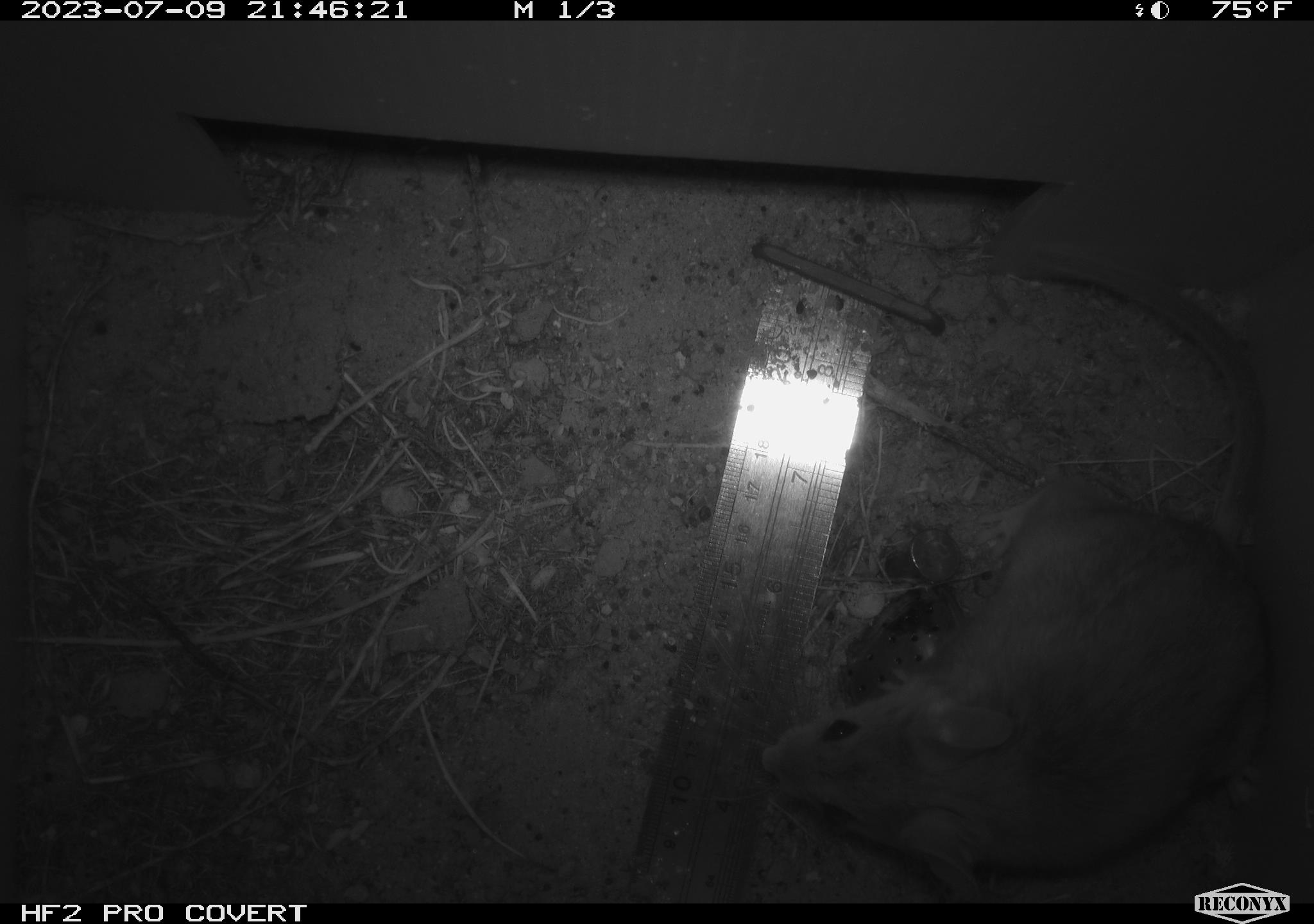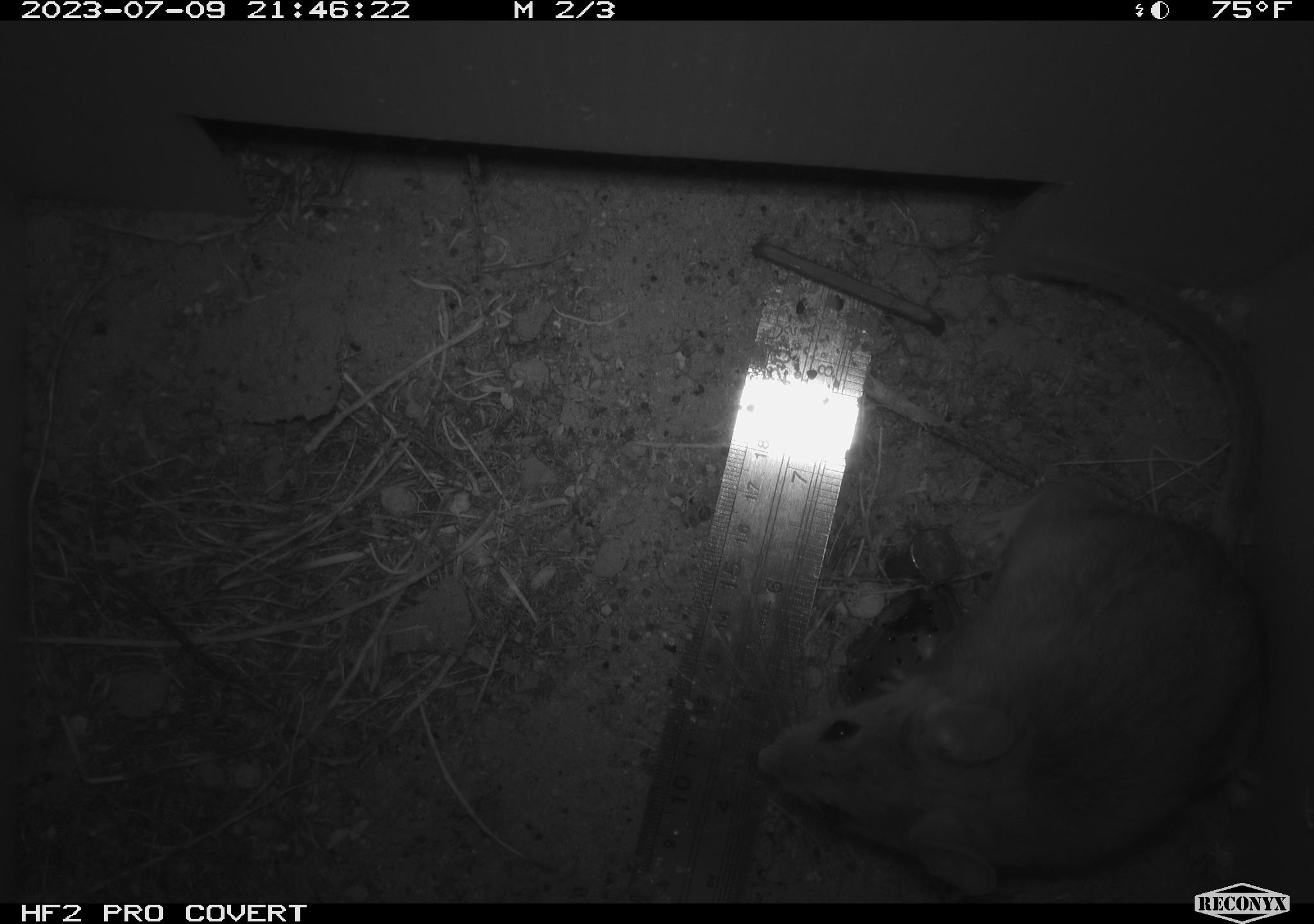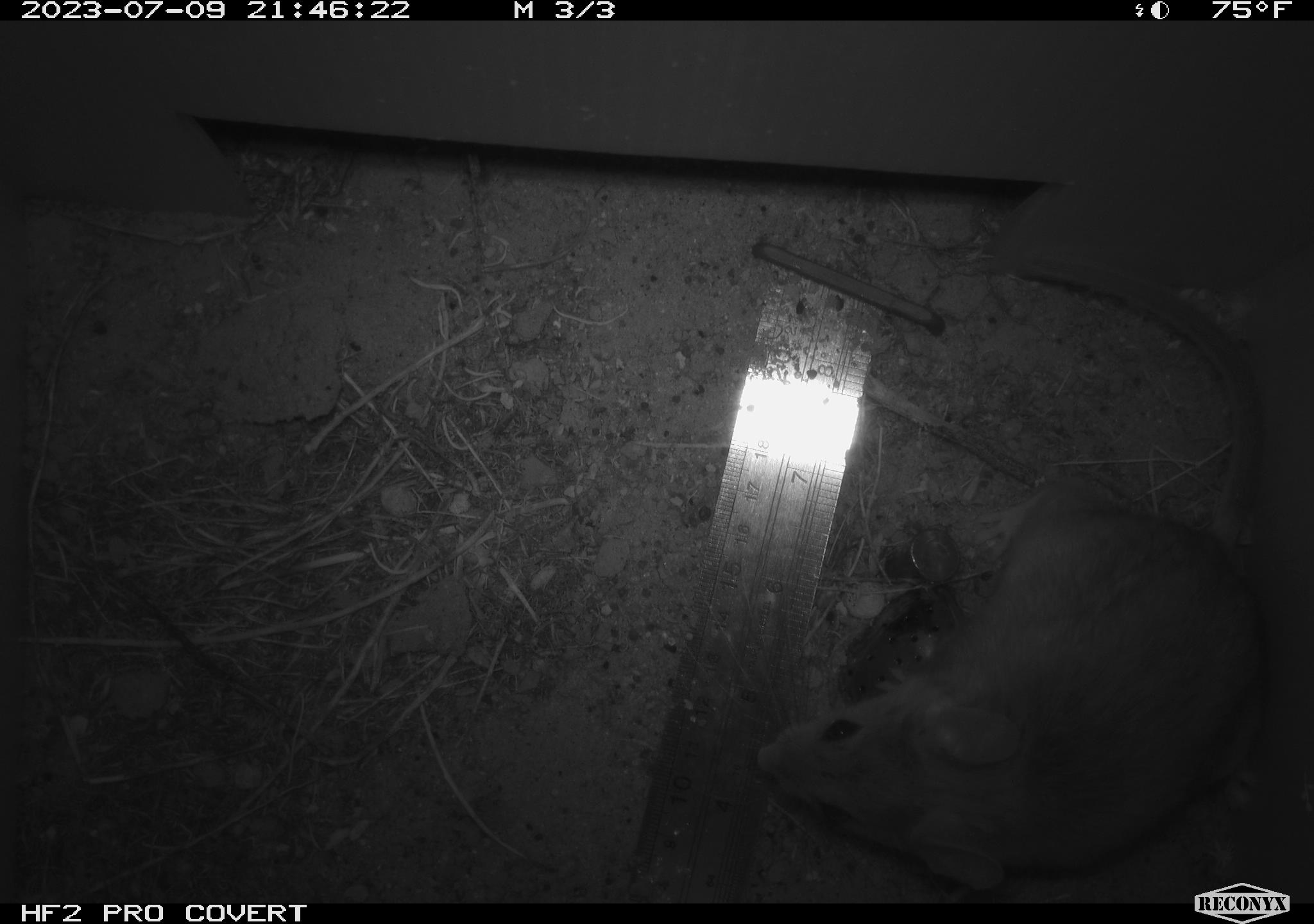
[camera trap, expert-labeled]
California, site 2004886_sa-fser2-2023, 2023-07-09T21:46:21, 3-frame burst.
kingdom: Animalia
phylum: Chordata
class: Mammalia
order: Rodentia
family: Cricetidae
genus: Neotoma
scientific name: Neotoma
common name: pack rat or woodrat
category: neotoma species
Neotoma species (pack rat or woodrat) (Neotoma).